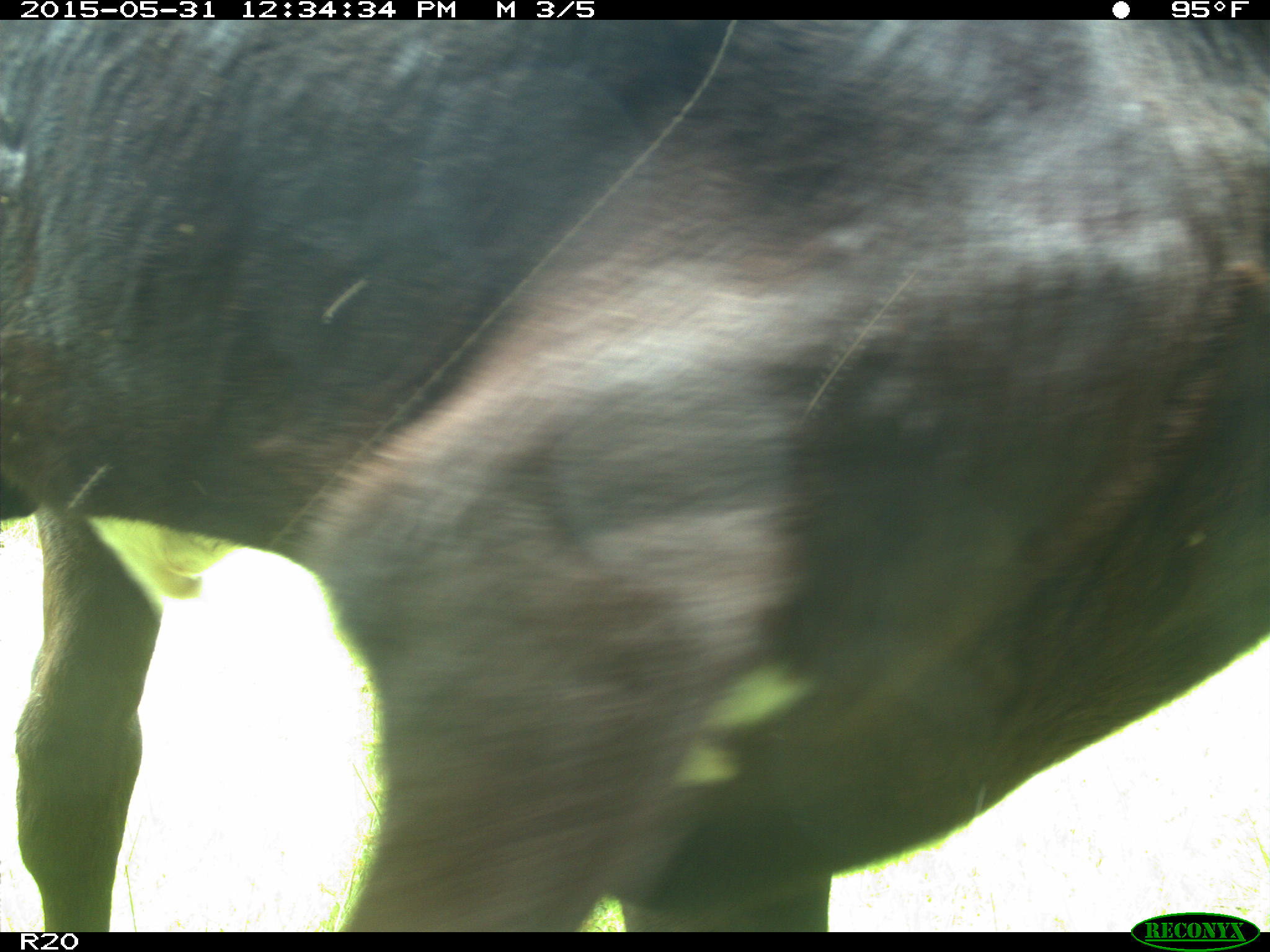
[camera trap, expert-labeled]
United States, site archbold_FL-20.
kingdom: Animalia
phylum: Chordata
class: Mammalia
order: Artiodactyla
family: Bovidae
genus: Bos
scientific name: Bos taurus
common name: domestic cow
Bos taurus (domestic cow).